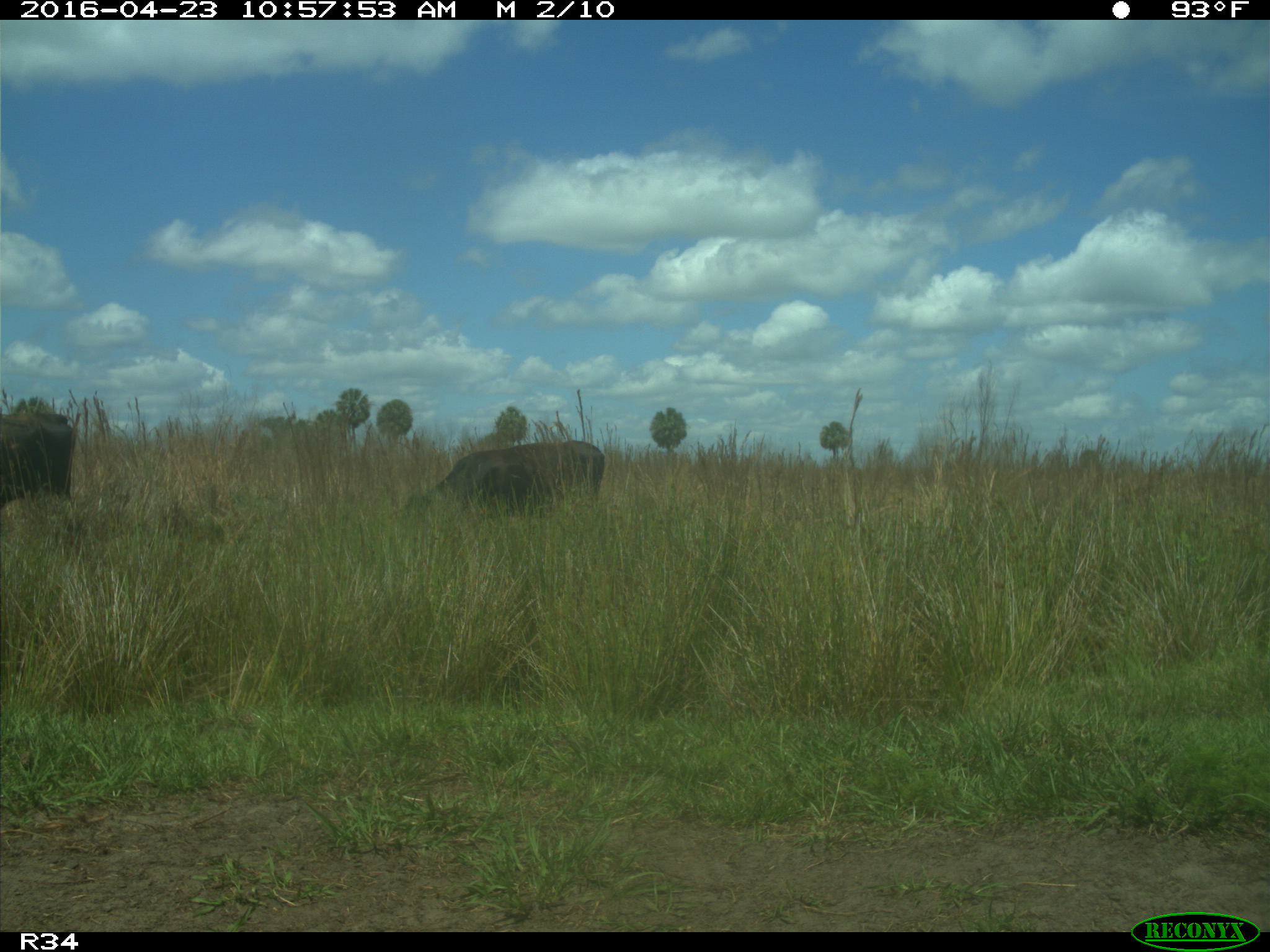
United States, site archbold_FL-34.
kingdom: Animalia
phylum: Chordata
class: Mammalia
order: Artiodactyla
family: Bovidae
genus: Bos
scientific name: Bos taurus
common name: domestic cow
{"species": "Bos taurus (domestic cow)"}